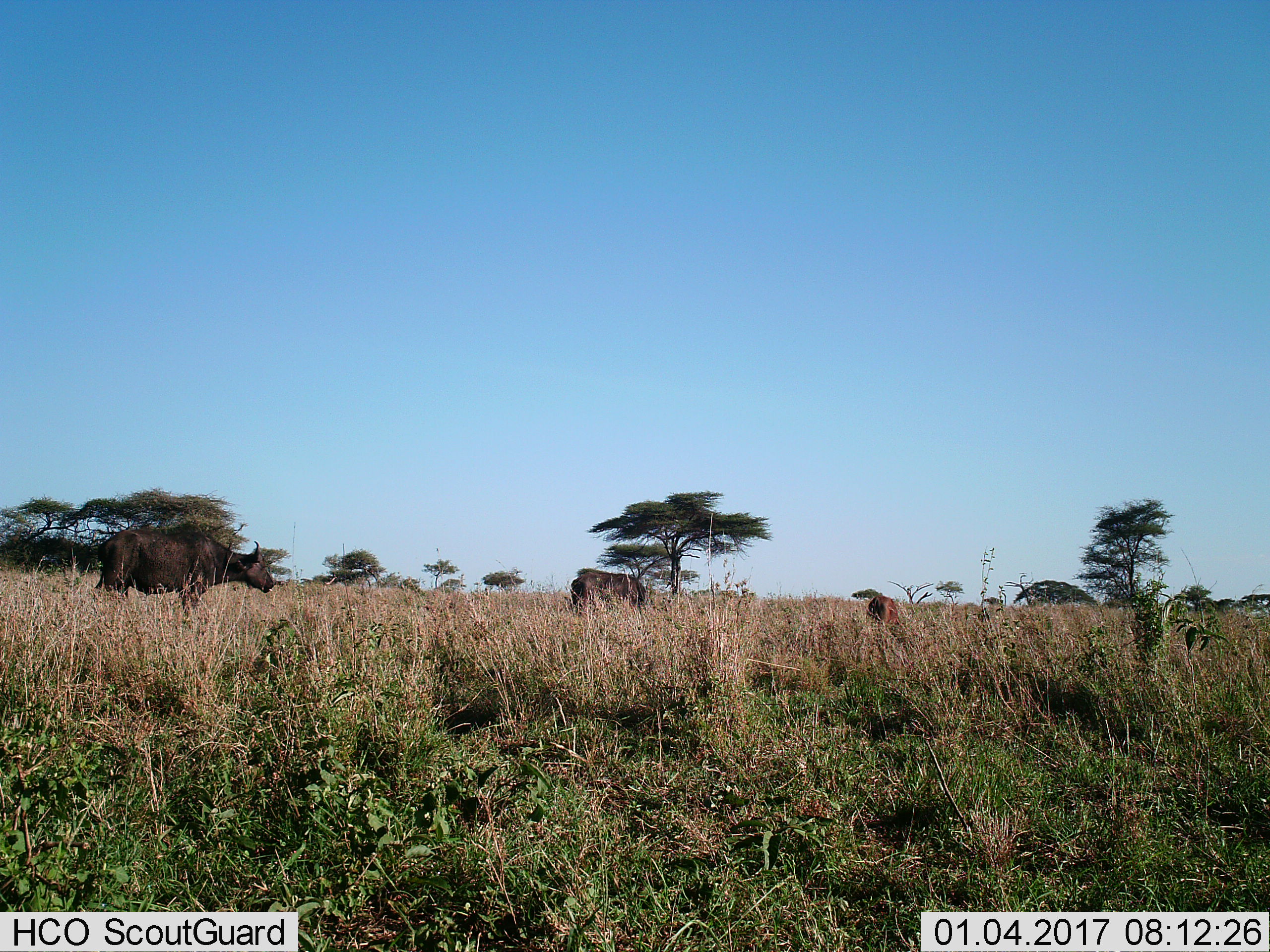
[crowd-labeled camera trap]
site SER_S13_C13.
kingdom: Animalia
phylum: Chordata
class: Mammalia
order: Artiodactyla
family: Bovidae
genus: Syncerus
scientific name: Syncerus caffer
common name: african buffalo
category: buffalo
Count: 3.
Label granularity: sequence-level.